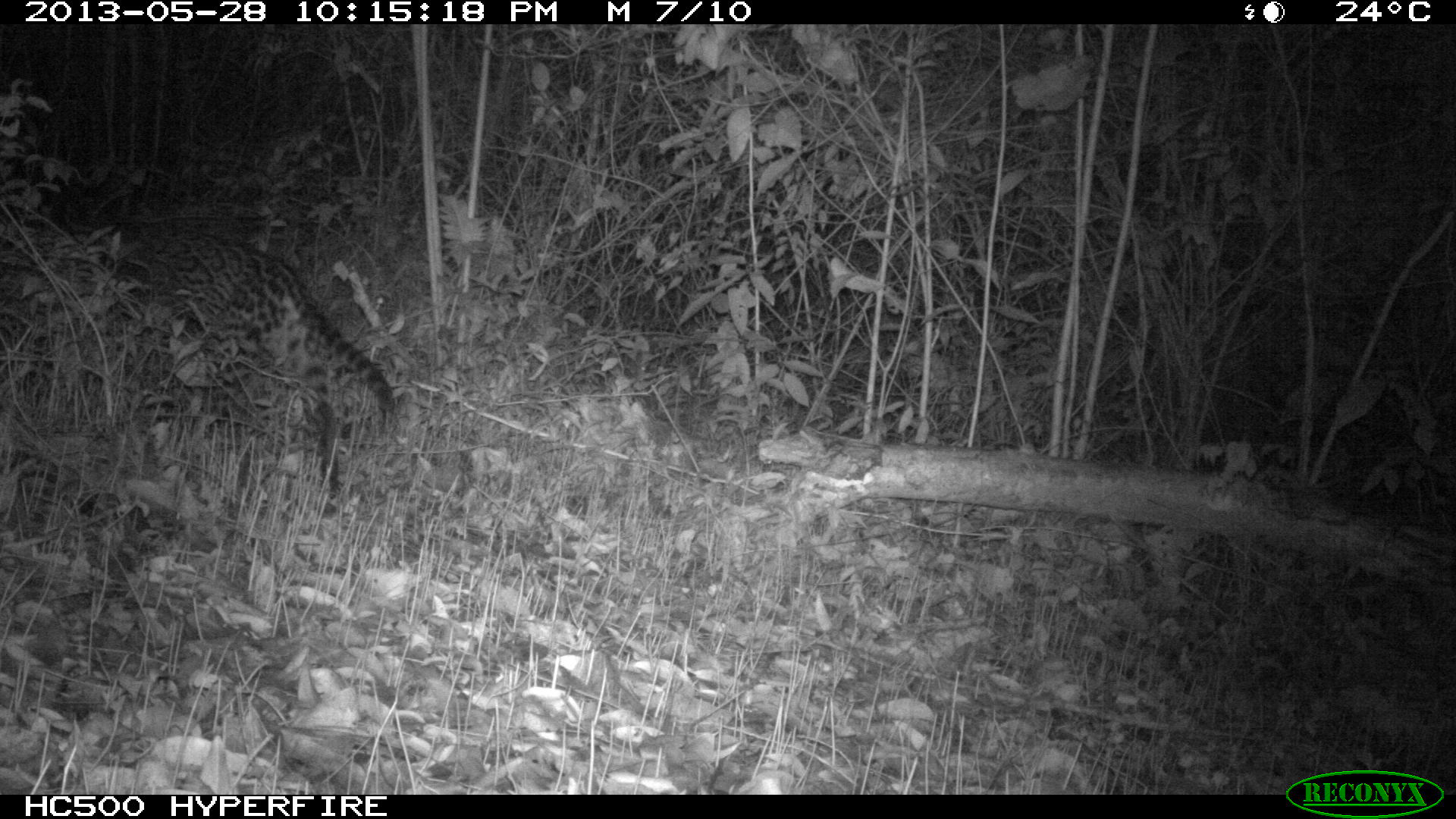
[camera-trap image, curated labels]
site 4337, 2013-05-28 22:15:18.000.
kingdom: Animalia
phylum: Chordata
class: Mammalia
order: Carnivora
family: Felidae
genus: Leopardus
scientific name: Leopardus pardalis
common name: ocelot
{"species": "Leopardus pardalis (ocelot)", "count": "1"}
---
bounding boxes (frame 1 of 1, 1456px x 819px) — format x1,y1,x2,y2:
leopardus pardalis: 69,216,395,508